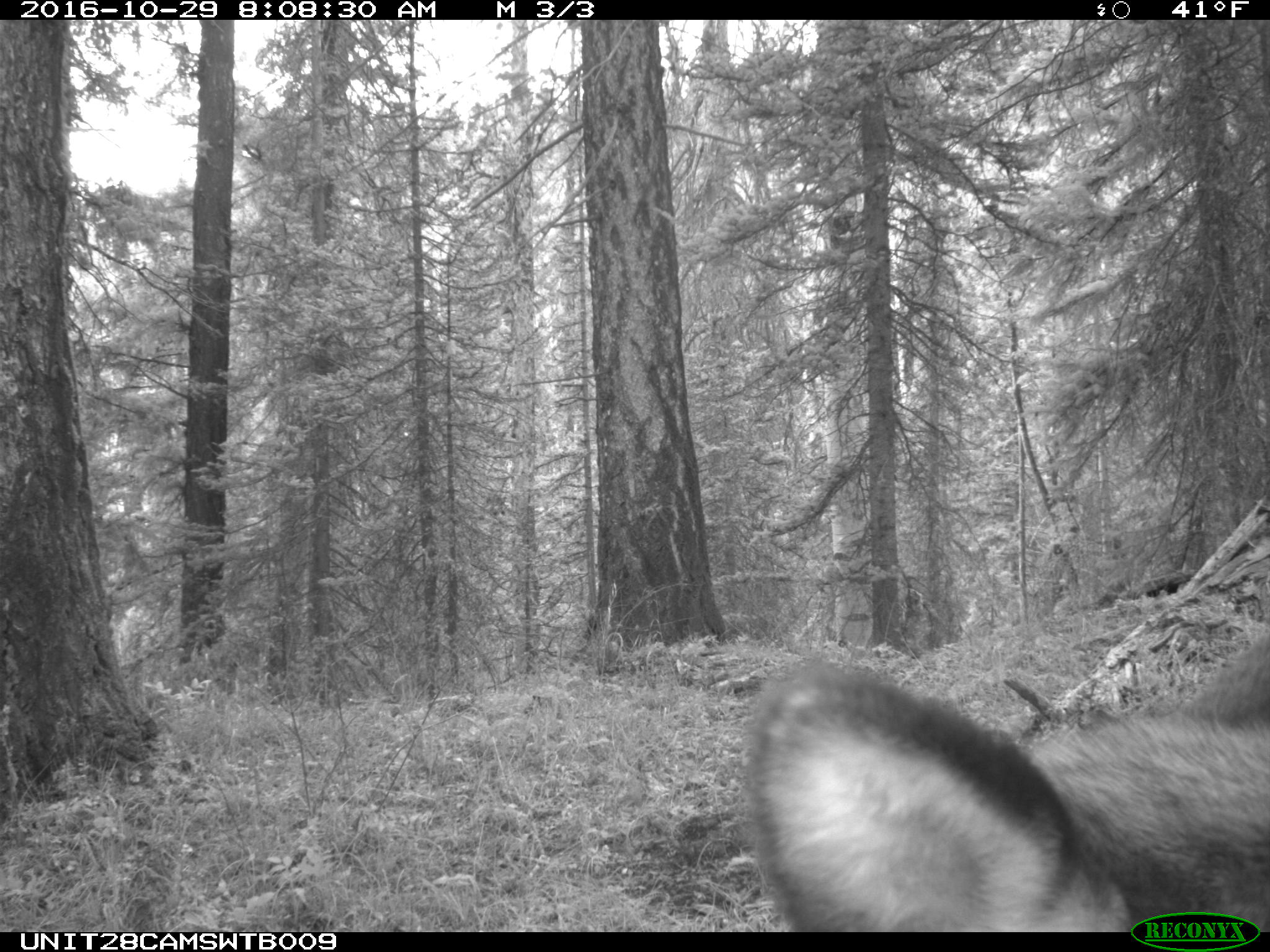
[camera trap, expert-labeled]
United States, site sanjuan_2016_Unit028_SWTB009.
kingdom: Animalia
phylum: Chordata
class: Mammalia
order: Artiodactyla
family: Cervidae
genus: Cervus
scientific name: Cervus elaphus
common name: red deer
Cervus elaphus (red deer).